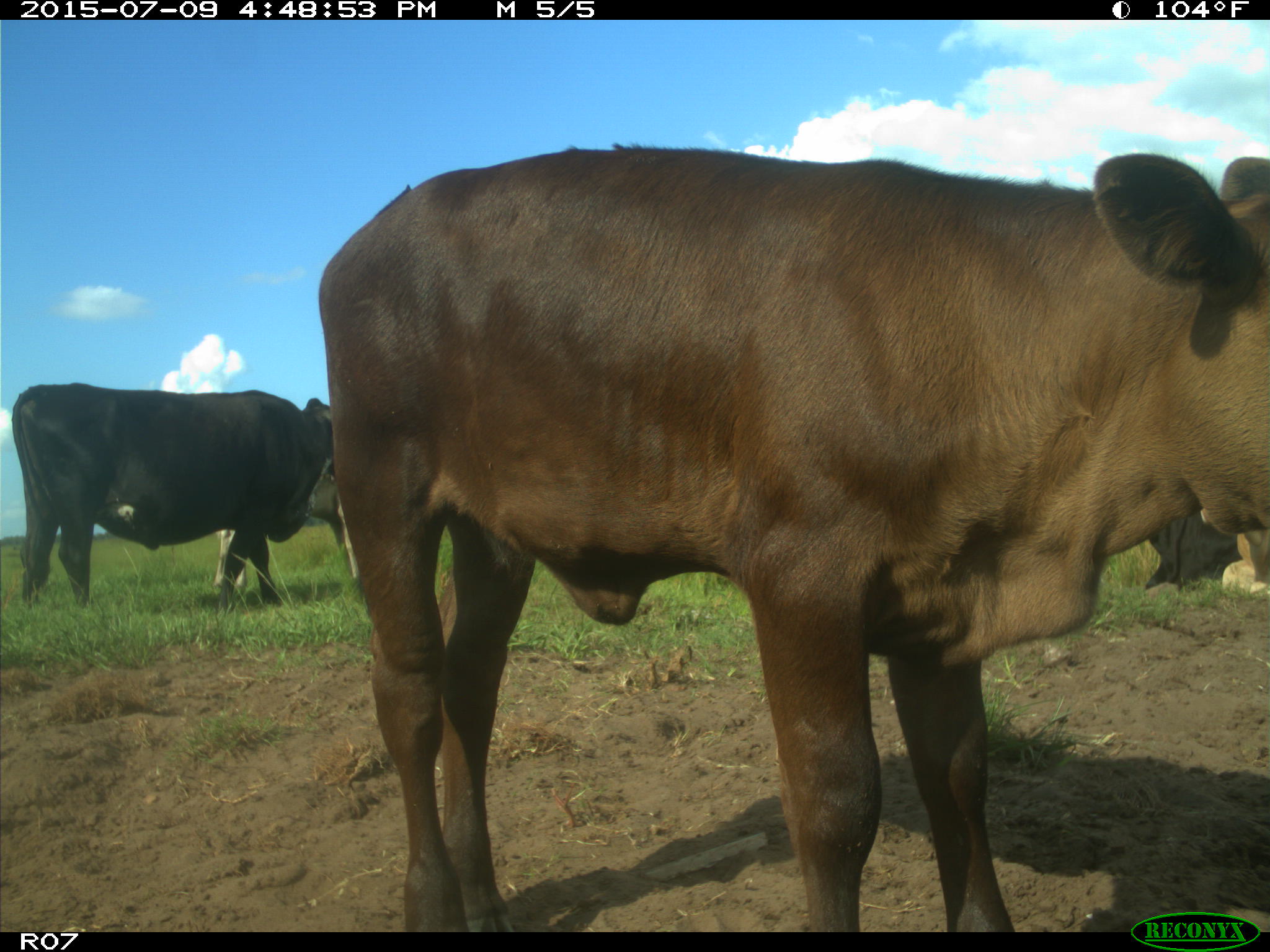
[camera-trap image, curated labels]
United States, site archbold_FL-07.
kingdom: Animalia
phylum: Chordata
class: Mammalia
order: Artiodactyla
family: Bovidae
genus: Bos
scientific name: Bos taurus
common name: domestic cow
Bos taurus (domestic cow).